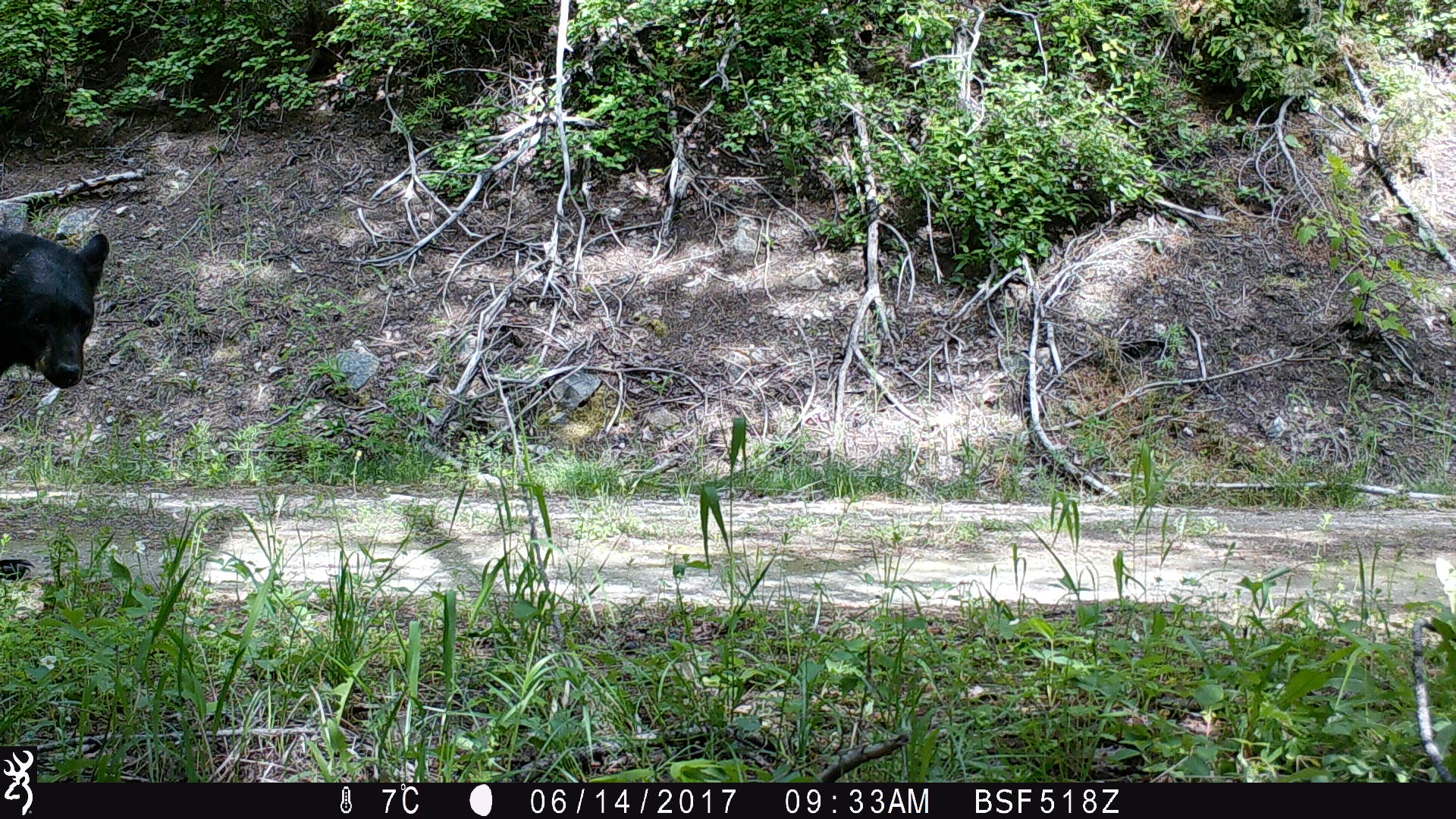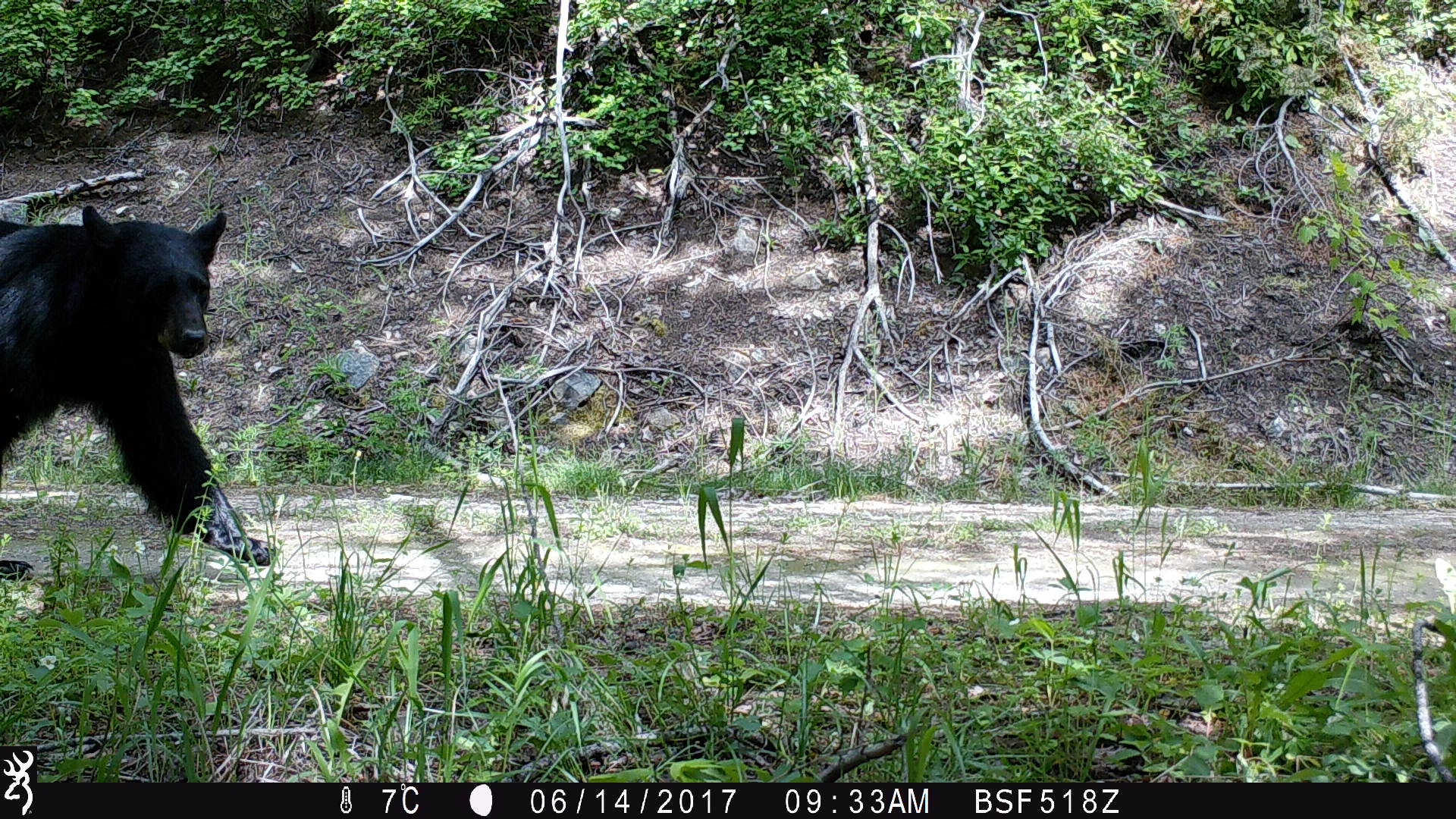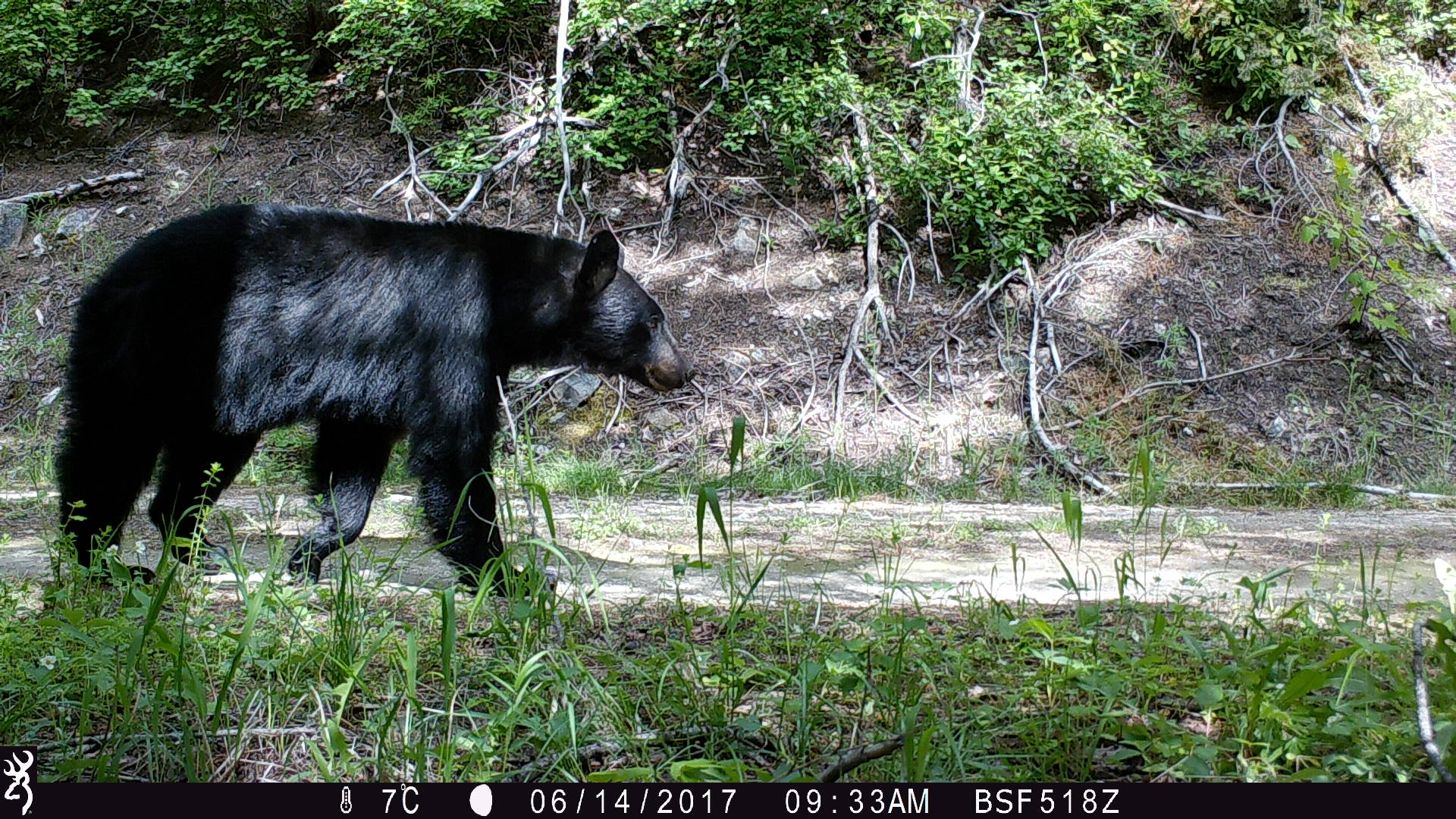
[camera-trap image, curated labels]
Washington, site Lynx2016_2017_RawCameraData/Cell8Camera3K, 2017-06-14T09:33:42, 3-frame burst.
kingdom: Animalia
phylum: Chordata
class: Mammalia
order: Carnivora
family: Ursidae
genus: Ursus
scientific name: Ursus americanus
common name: american black bear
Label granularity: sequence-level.